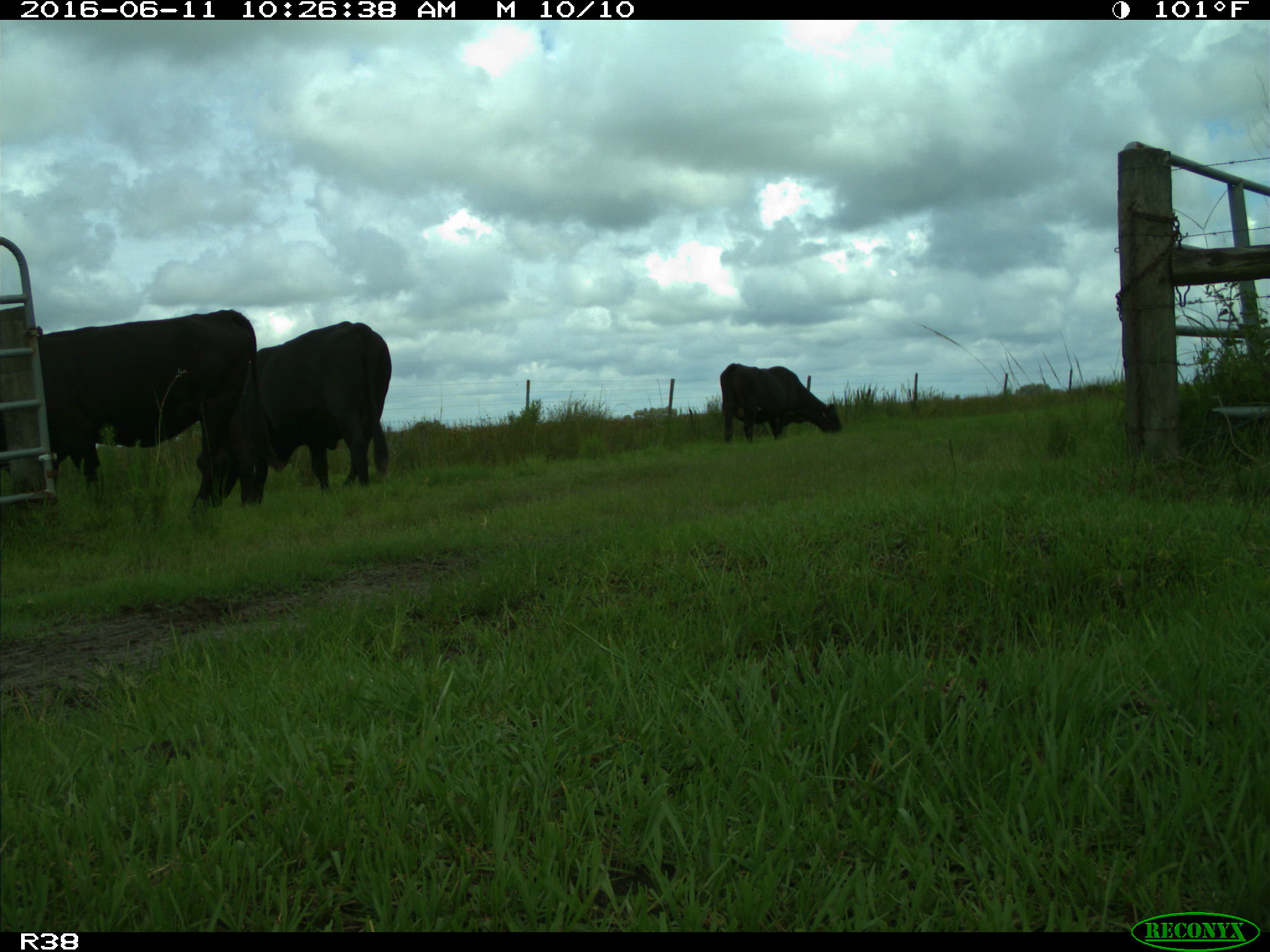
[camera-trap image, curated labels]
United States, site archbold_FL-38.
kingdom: Animalia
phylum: Chordata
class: Mammalia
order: Artiodactyla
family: Bovidae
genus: Bos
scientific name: Bos taurus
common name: domestic cow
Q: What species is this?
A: Bos taurus (domestic cow).